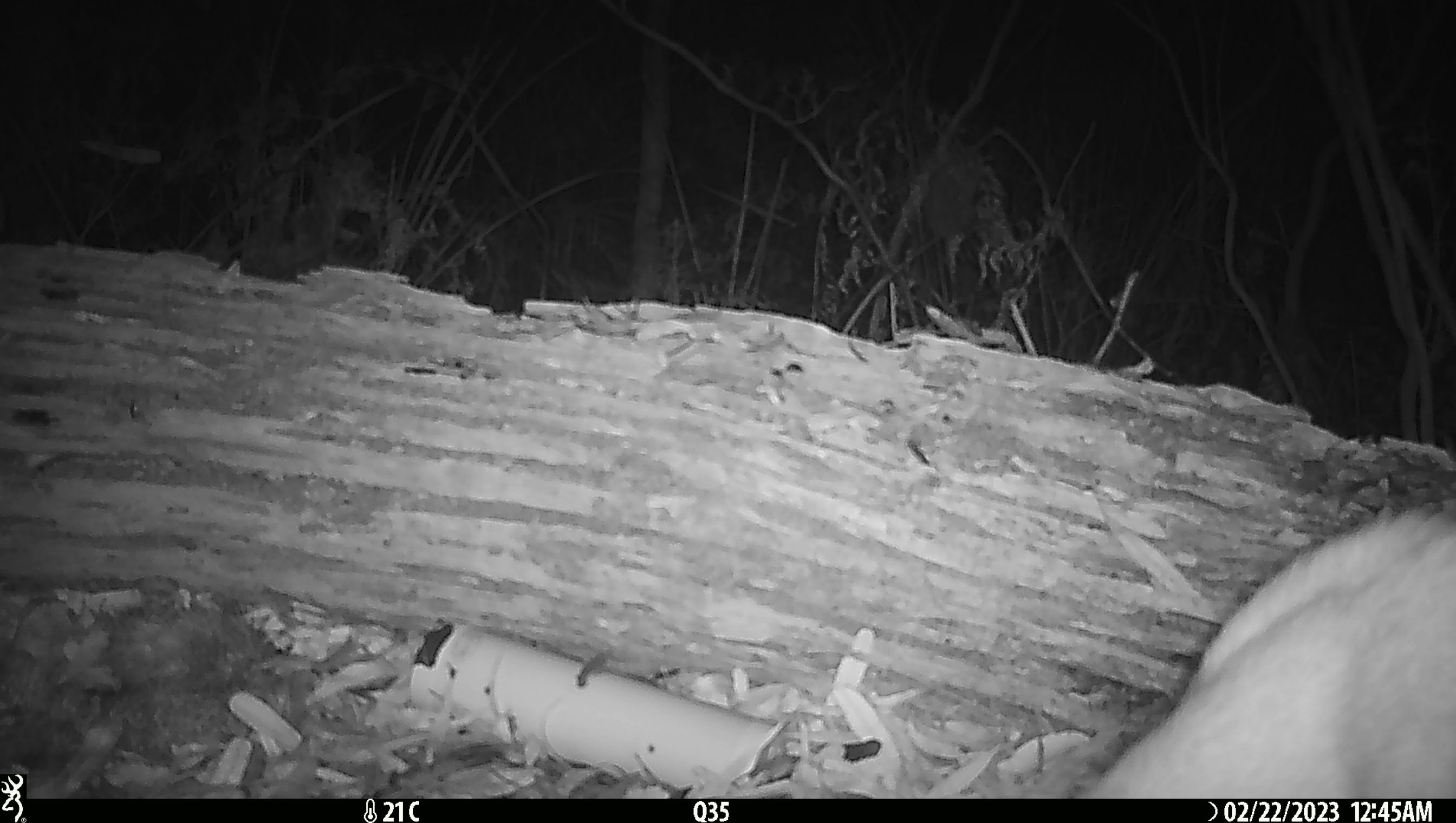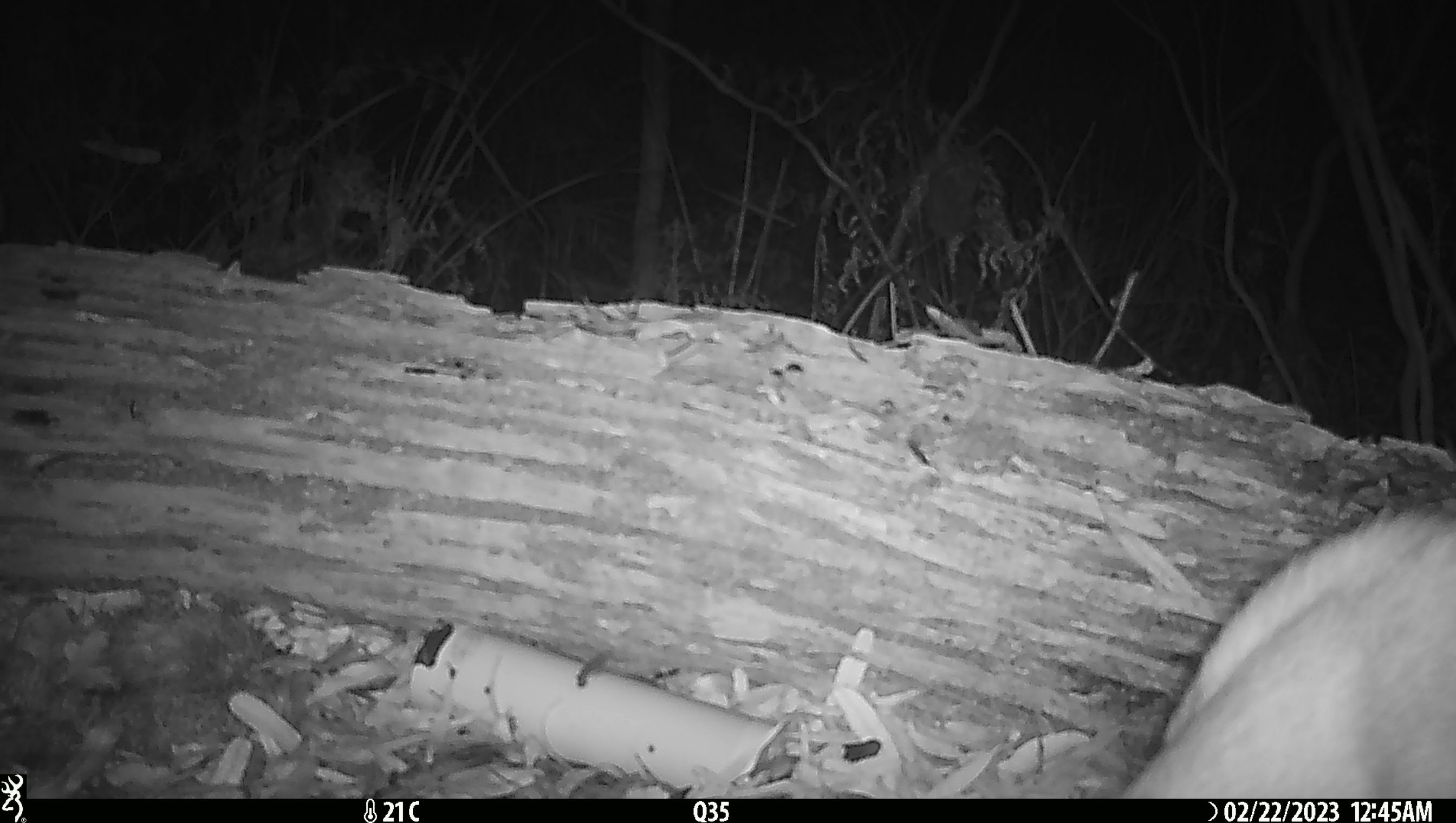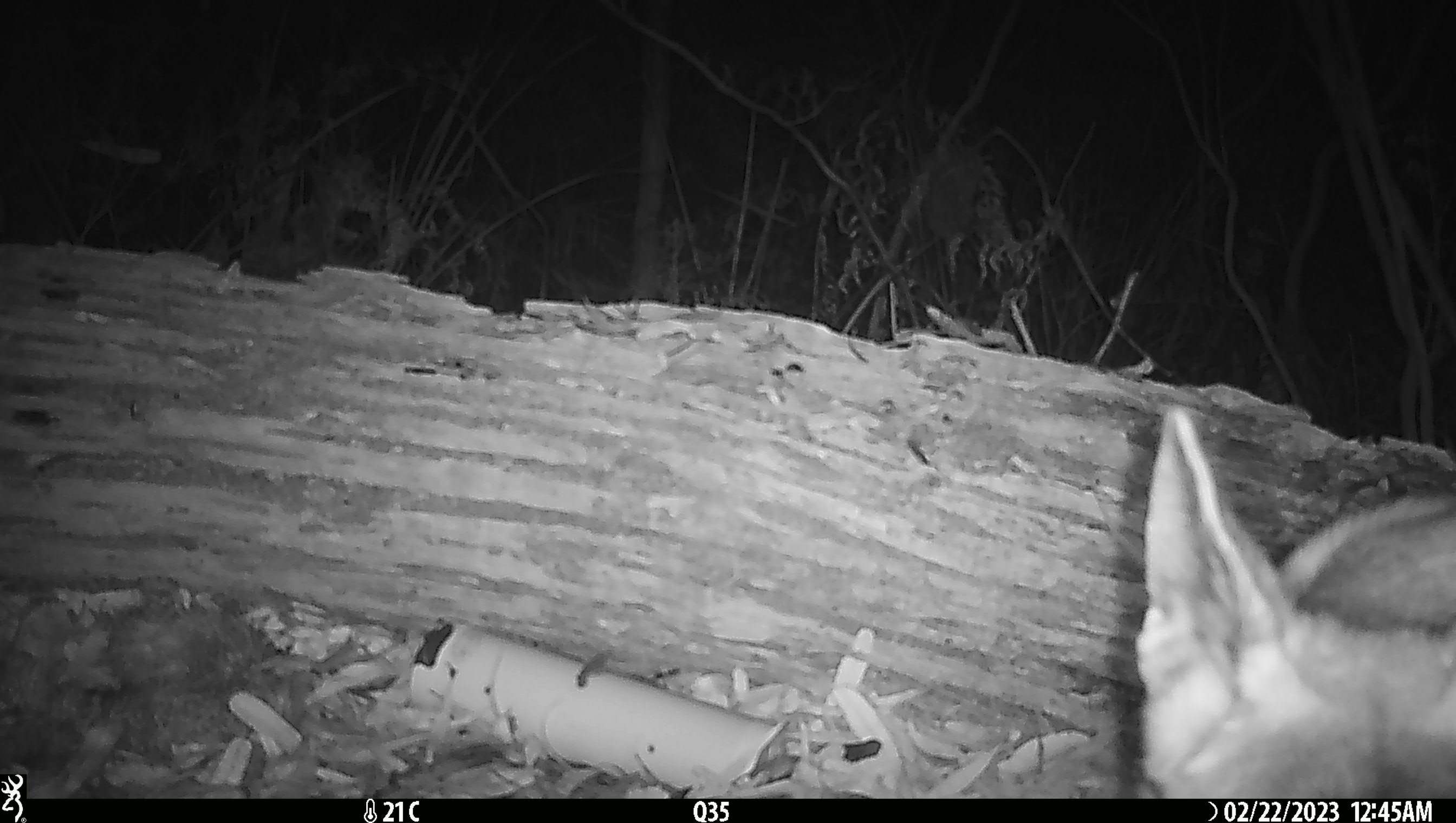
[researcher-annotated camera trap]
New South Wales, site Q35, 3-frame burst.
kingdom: Animalia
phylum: Chordata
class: Mammalia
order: Carnivora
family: Canidae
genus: Canis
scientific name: Canis familiaris dingo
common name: dingo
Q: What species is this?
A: Dingo (Canis familiaris dingo).